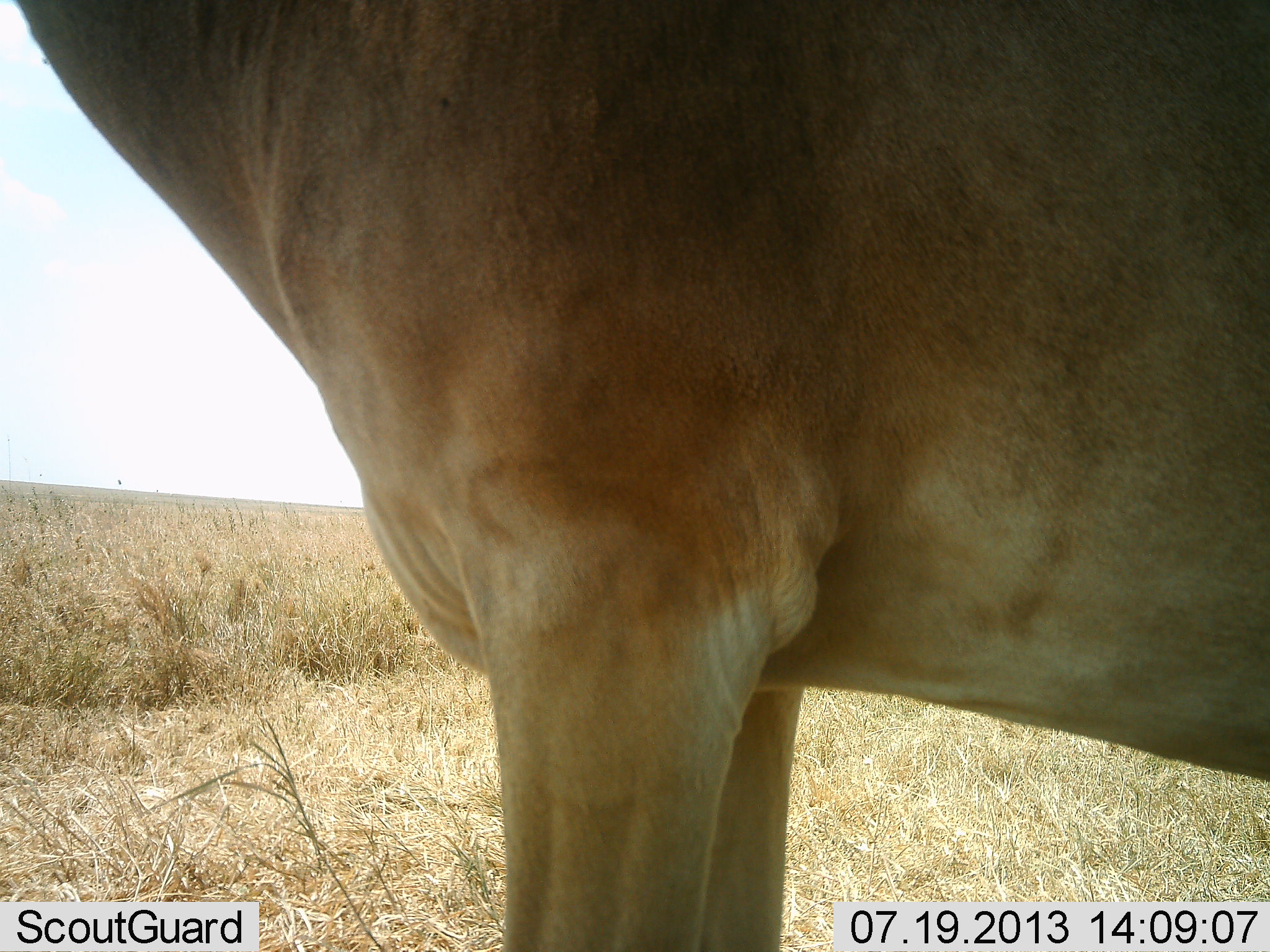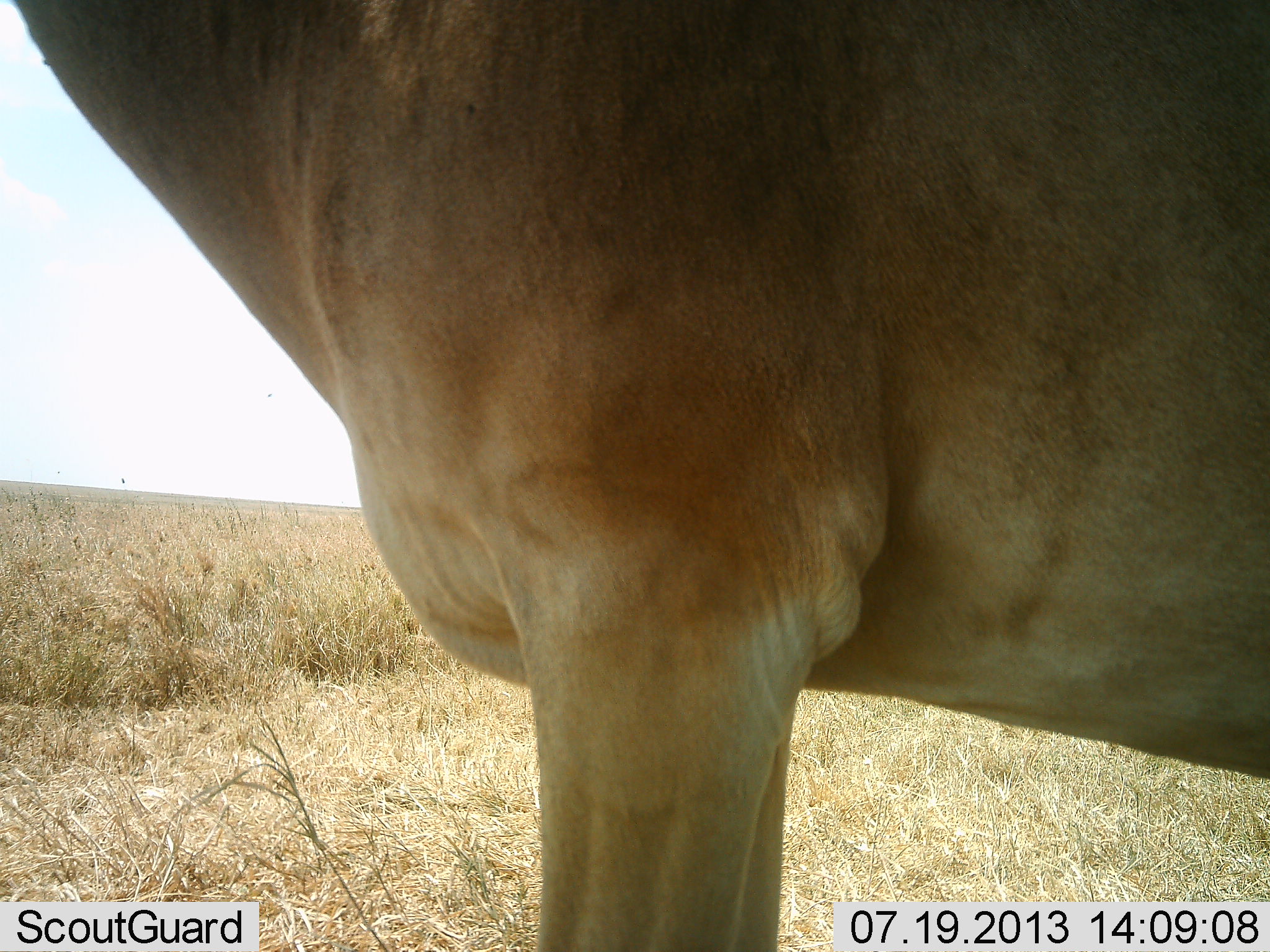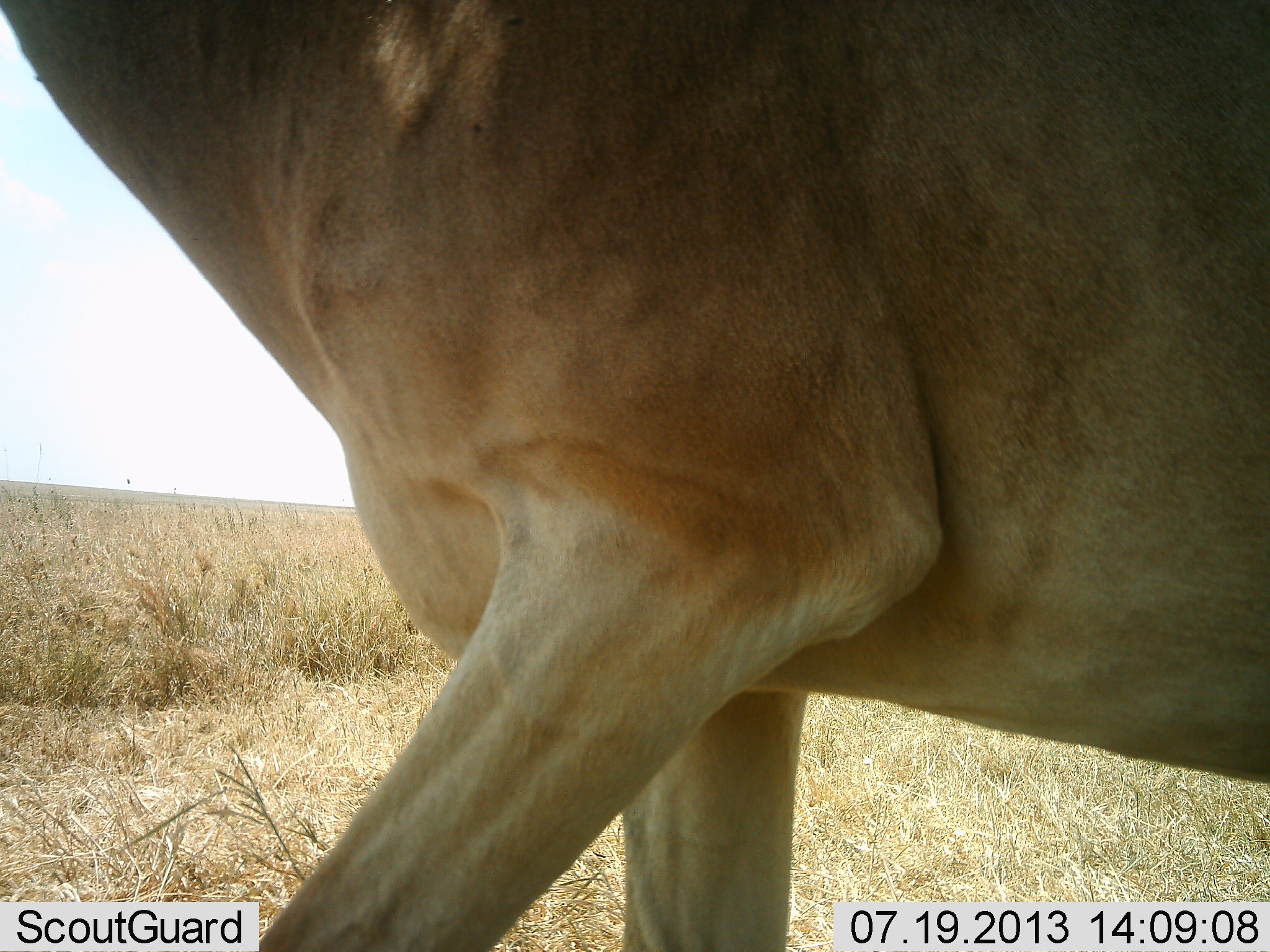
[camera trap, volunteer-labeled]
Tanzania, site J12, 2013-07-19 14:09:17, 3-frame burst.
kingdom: Animalia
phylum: Chordata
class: Mammalia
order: Artiodactyla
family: Bovidae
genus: Alcelaphus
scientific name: Alcelaphus buselaphus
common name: hartebeest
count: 1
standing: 90%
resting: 0%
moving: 10%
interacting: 0%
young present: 0%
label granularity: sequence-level